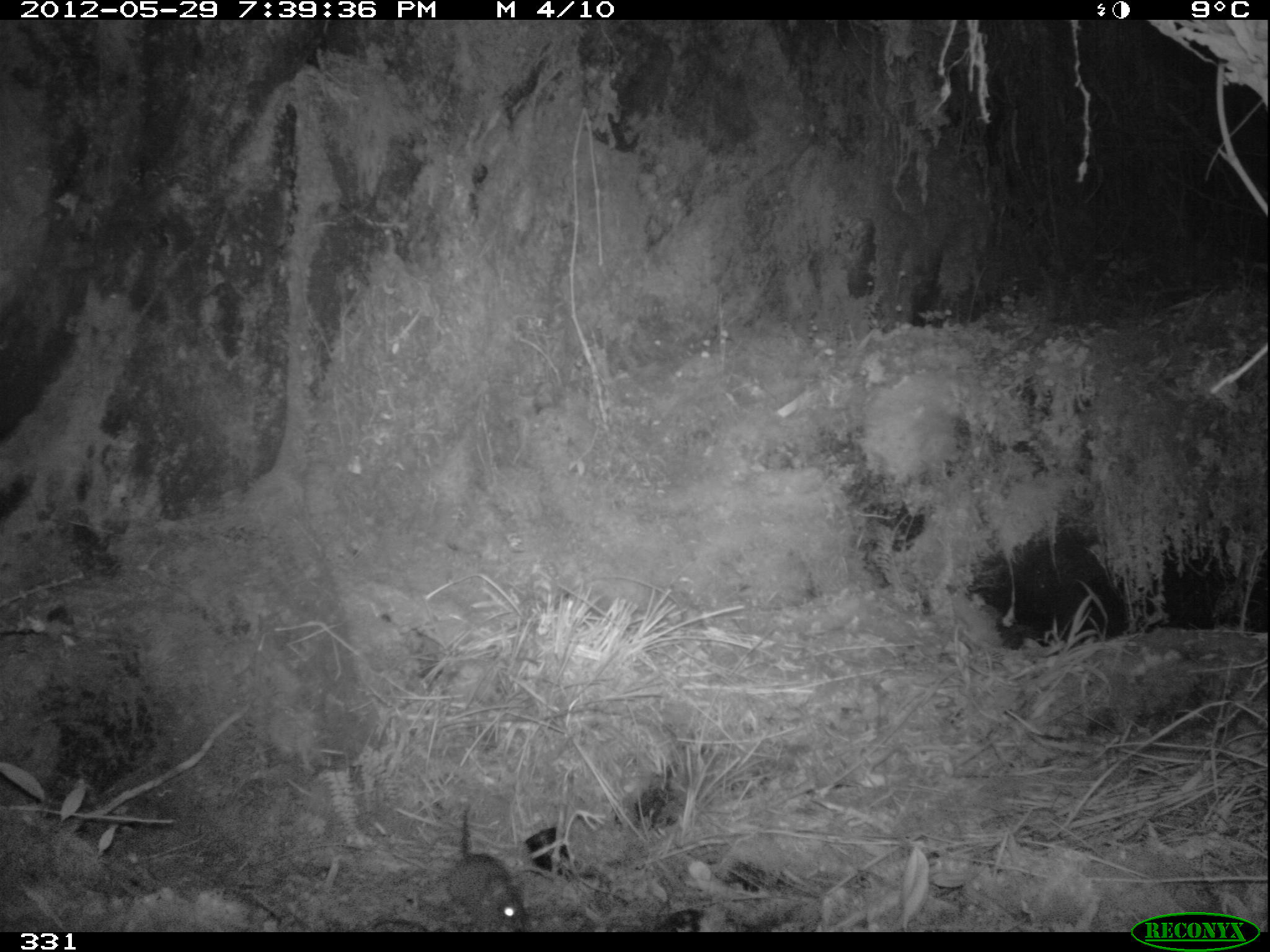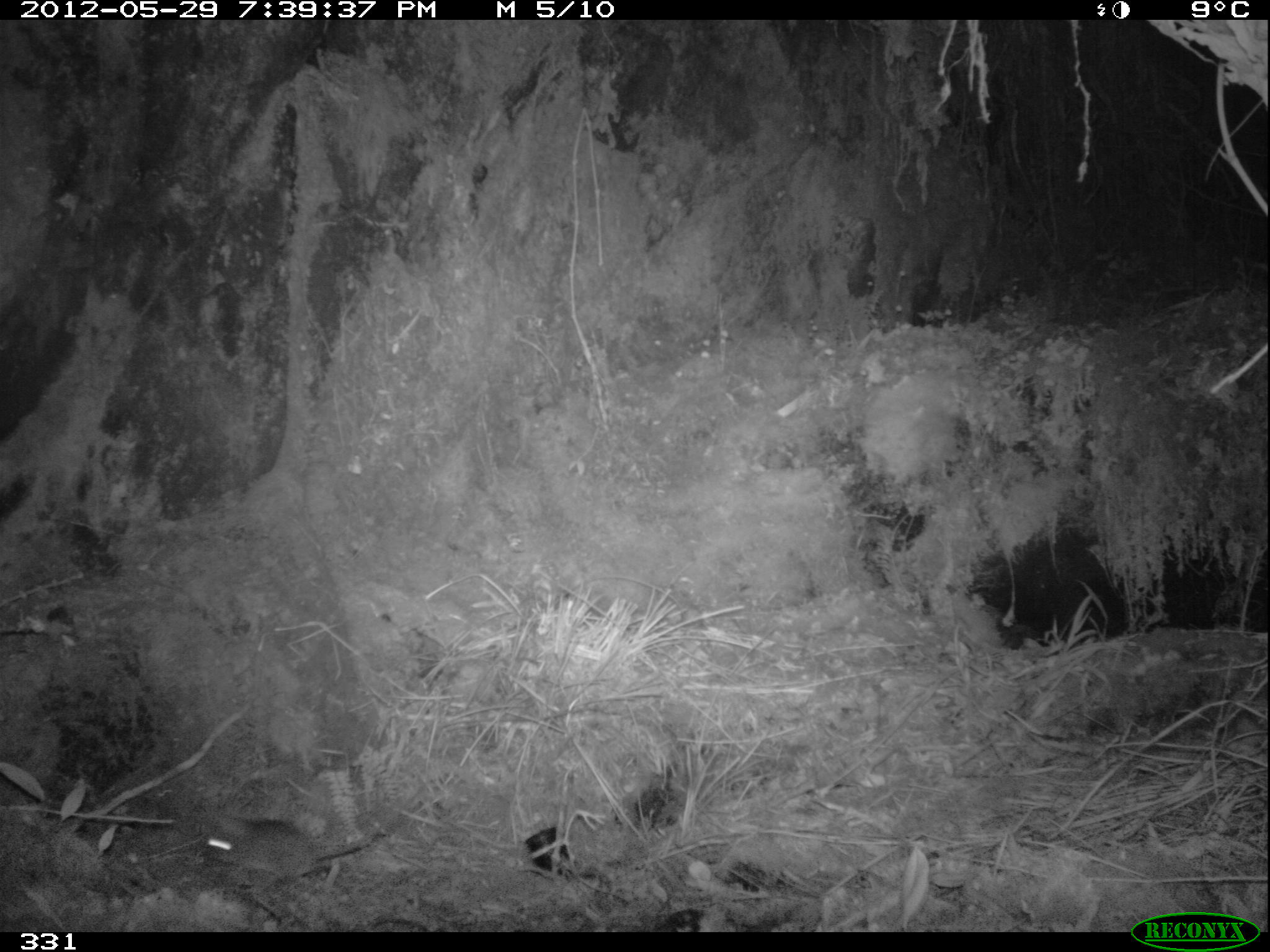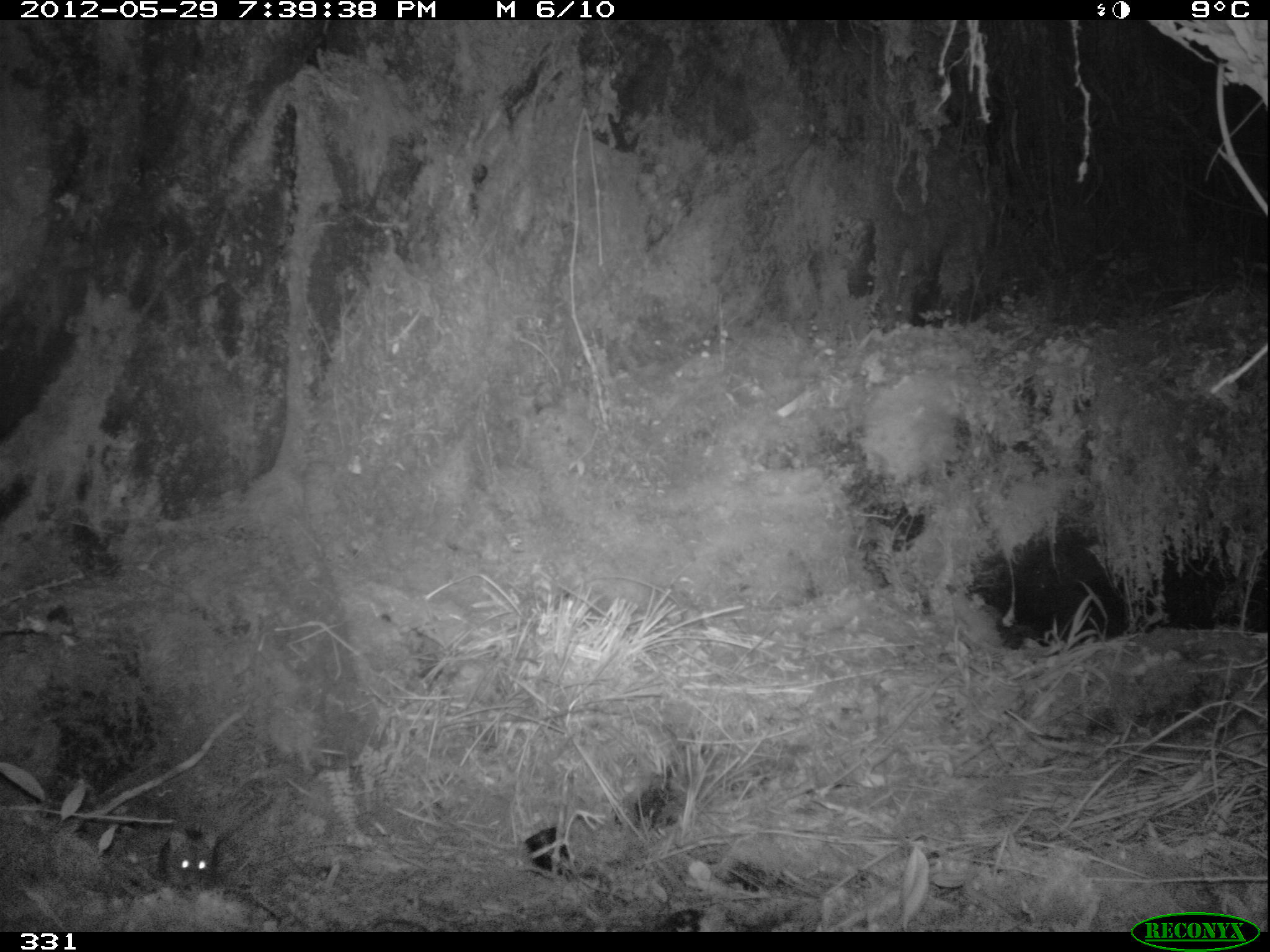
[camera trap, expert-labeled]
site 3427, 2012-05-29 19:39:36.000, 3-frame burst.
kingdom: Animalia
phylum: Chordata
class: Mammalia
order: Rodentia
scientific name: Rodentia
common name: rodents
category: unknown rodent